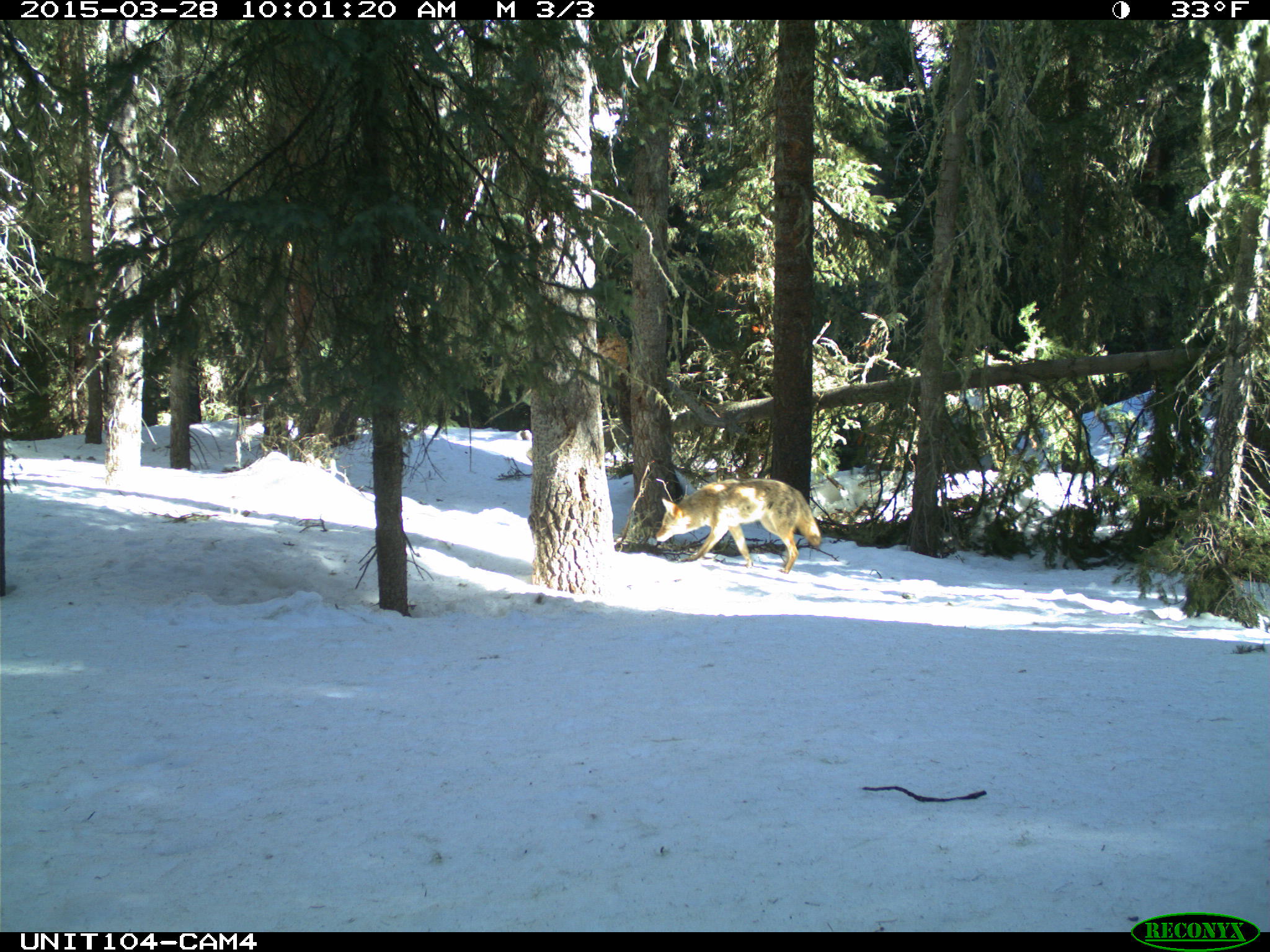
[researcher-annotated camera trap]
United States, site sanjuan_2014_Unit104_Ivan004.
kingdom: Animalia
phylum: Chordata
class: Mammalia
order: Carnivora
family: Canidae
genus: Canis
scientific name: Canis latrans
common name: coyote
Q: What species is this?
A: Canis latrans (coyote).